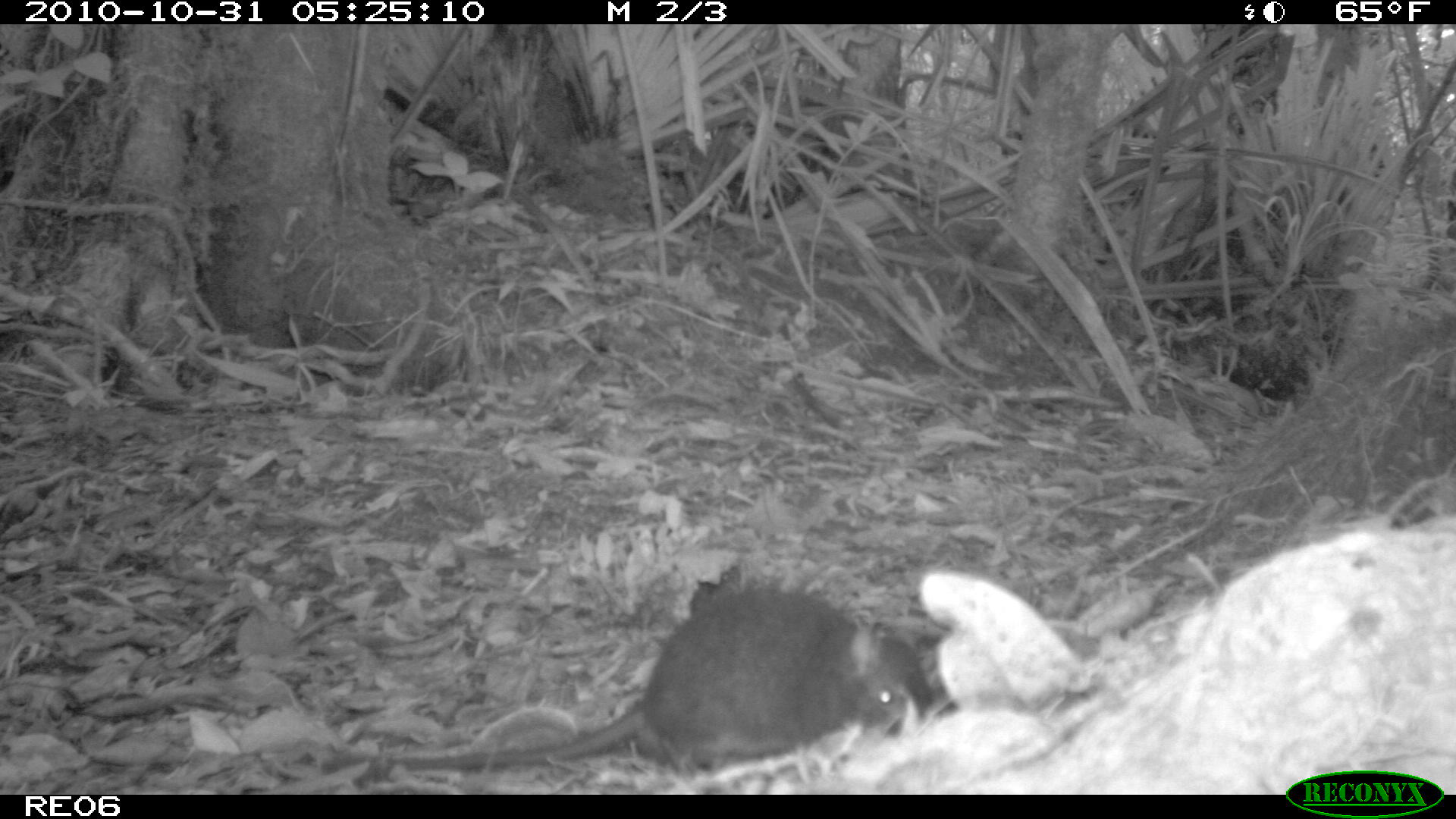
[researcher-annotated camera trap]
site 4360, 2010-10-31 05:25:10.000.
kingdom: Animalia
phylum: Chordata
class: Mammalia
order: Rodentia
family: Muridae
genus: Rattus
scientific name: Rattus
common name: rodent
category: unknown rat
Unknown rat (rodent) (Rattus), count 1.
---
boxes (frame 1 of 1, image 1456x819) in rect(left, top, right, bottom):
unknown rat: rect(341, 573, 950, 784)